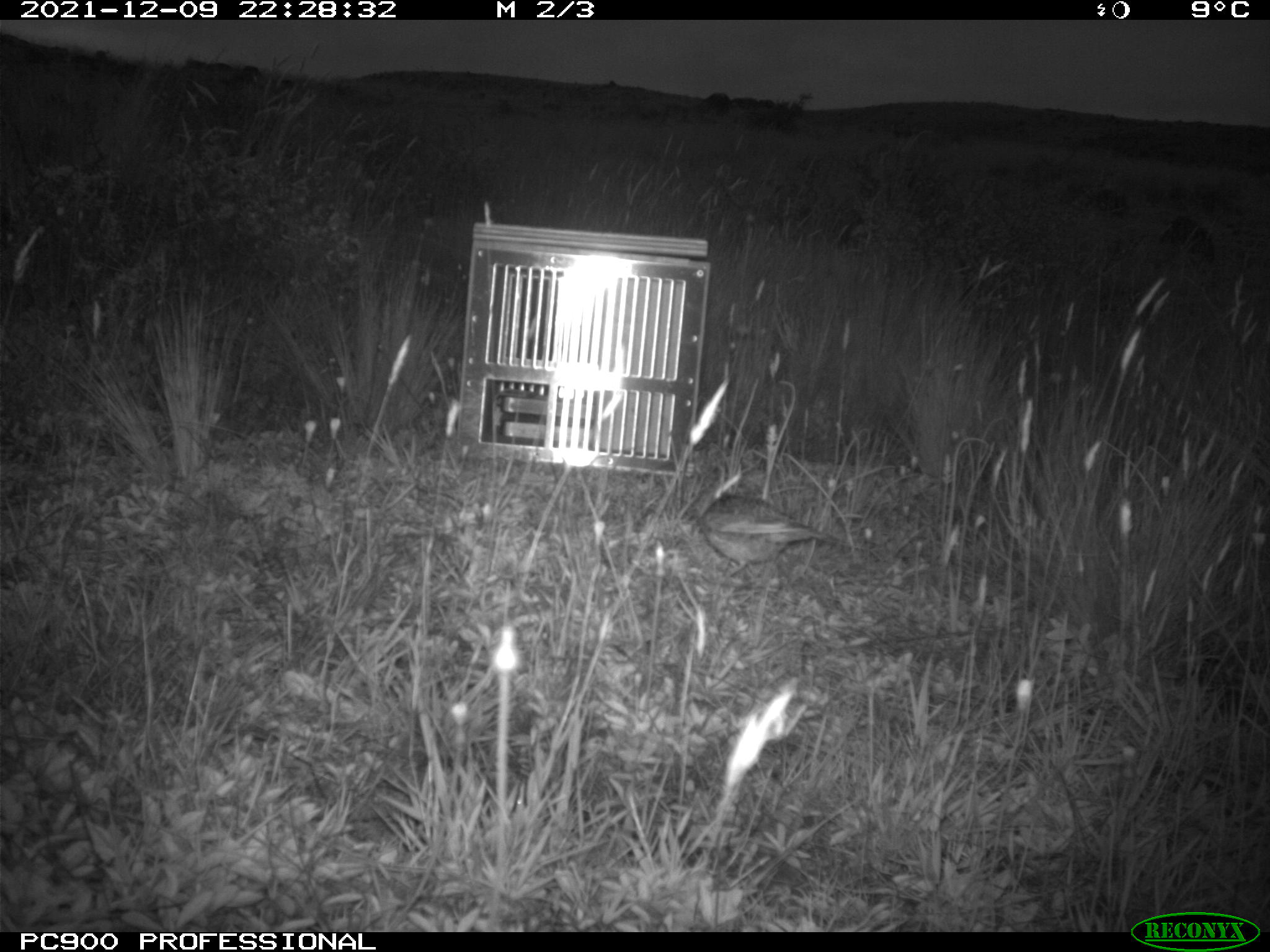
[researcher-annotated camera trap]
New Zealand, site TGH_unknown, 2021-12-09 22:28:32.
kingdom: Animalia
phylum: Chordata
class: Aves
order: Passeriformes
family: Motacillidae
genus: Anthus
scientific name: Anthus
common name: pipit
Pipit (Anthus).